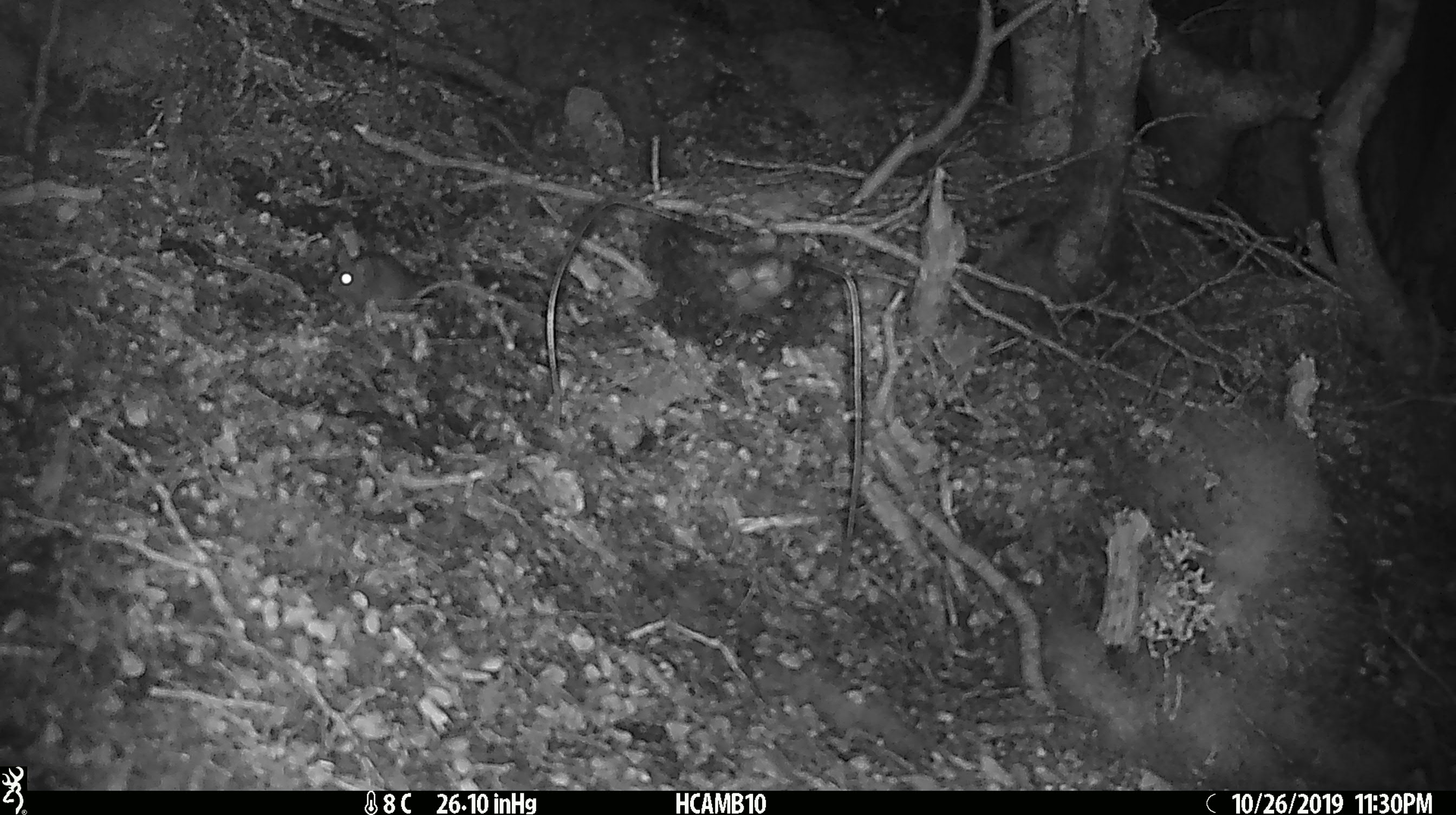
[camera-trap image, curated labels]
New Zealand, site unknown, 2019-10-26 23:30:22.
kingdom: Animalia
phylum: Chordata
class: Mammalia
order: Rodentia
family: Muridae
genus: Mus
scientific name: Mus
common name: mouse